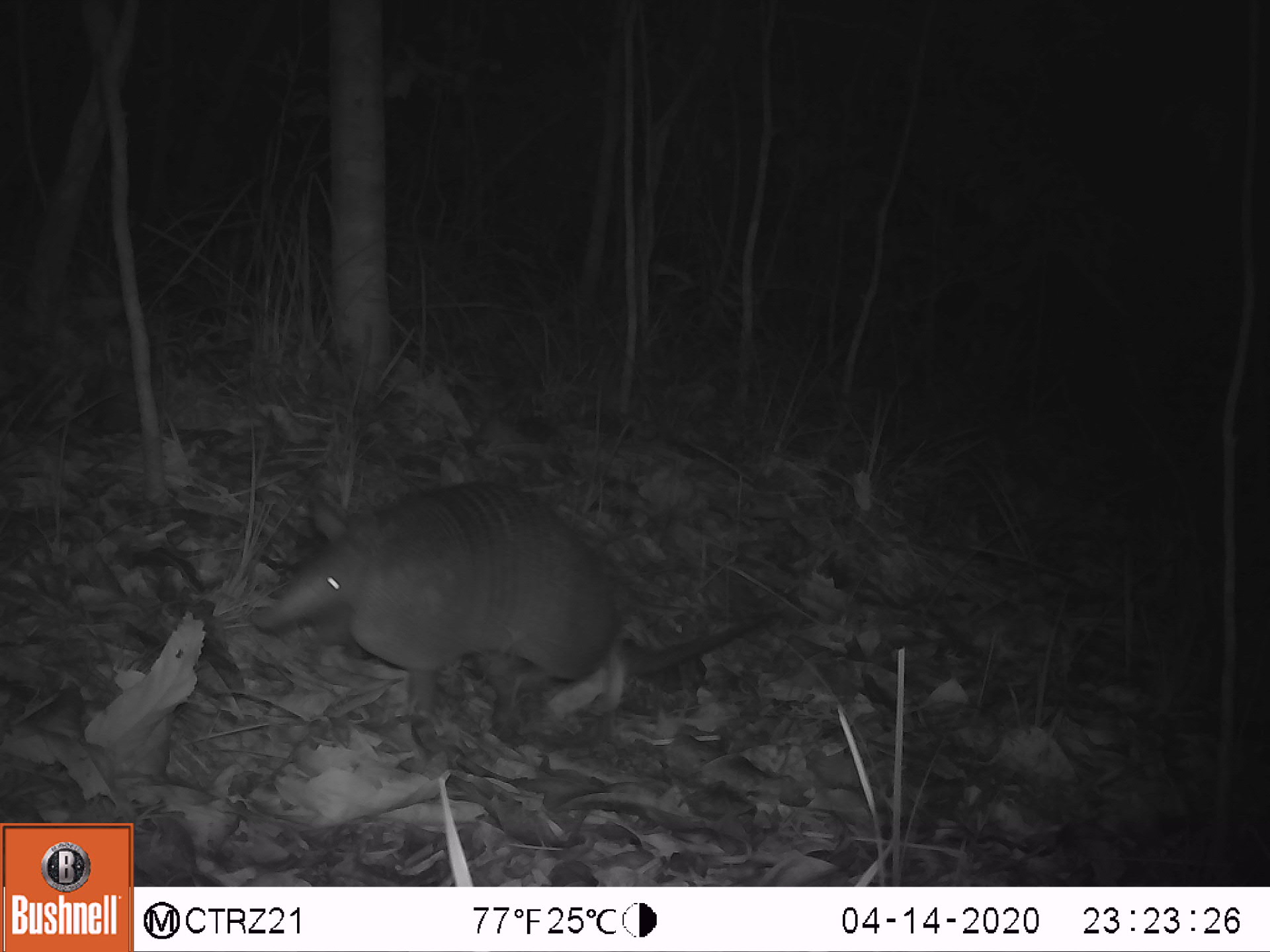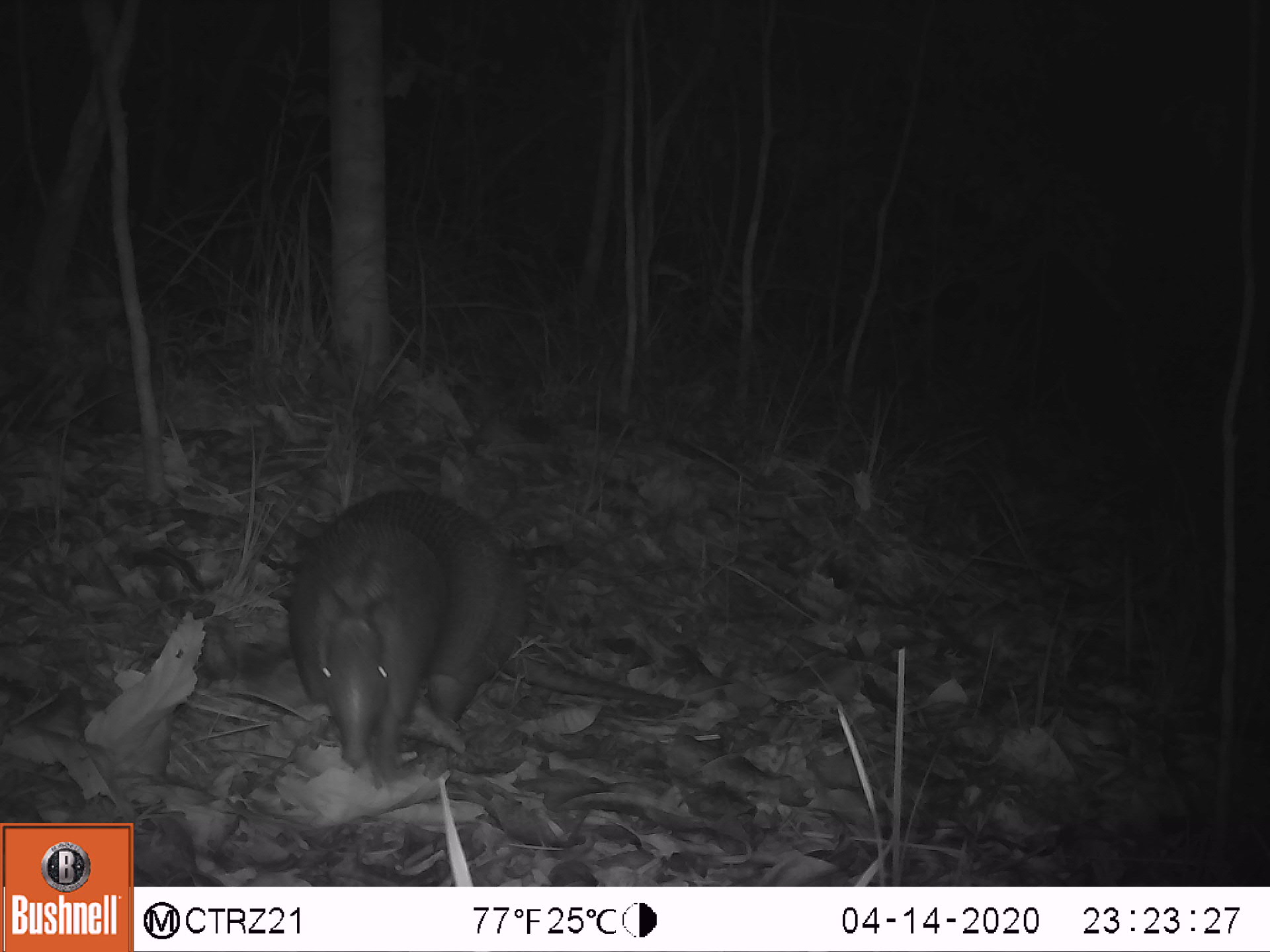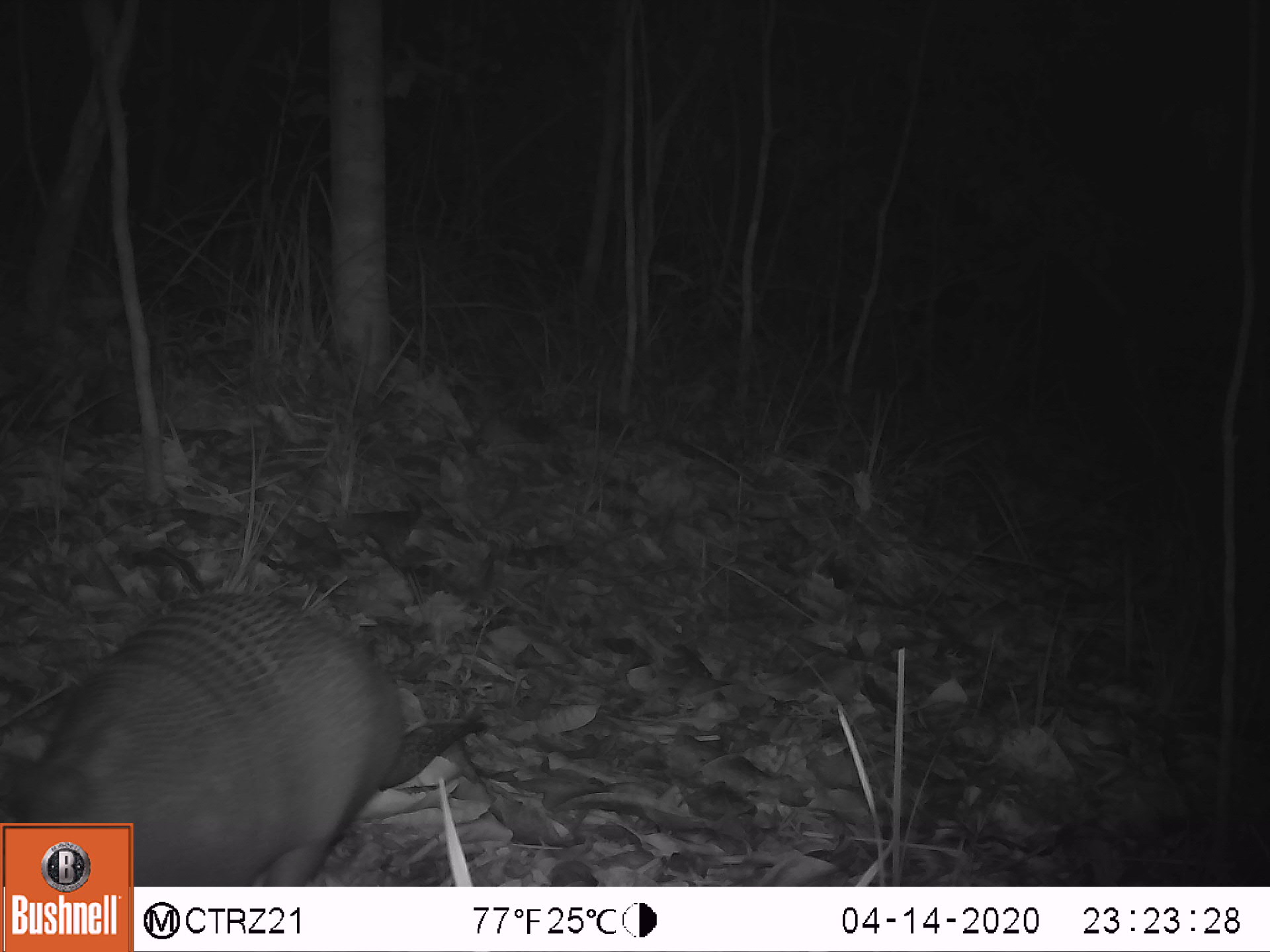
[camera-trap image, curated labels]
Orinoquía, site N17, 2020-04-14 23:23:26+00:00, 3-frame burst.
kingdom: Animalia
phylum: Chordata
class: Mammalia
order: Cingulata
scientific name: Cingulata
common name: armadillo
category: unknown armadillo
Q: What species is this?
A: Unknown armadillo (armadillo) (Cingulata).